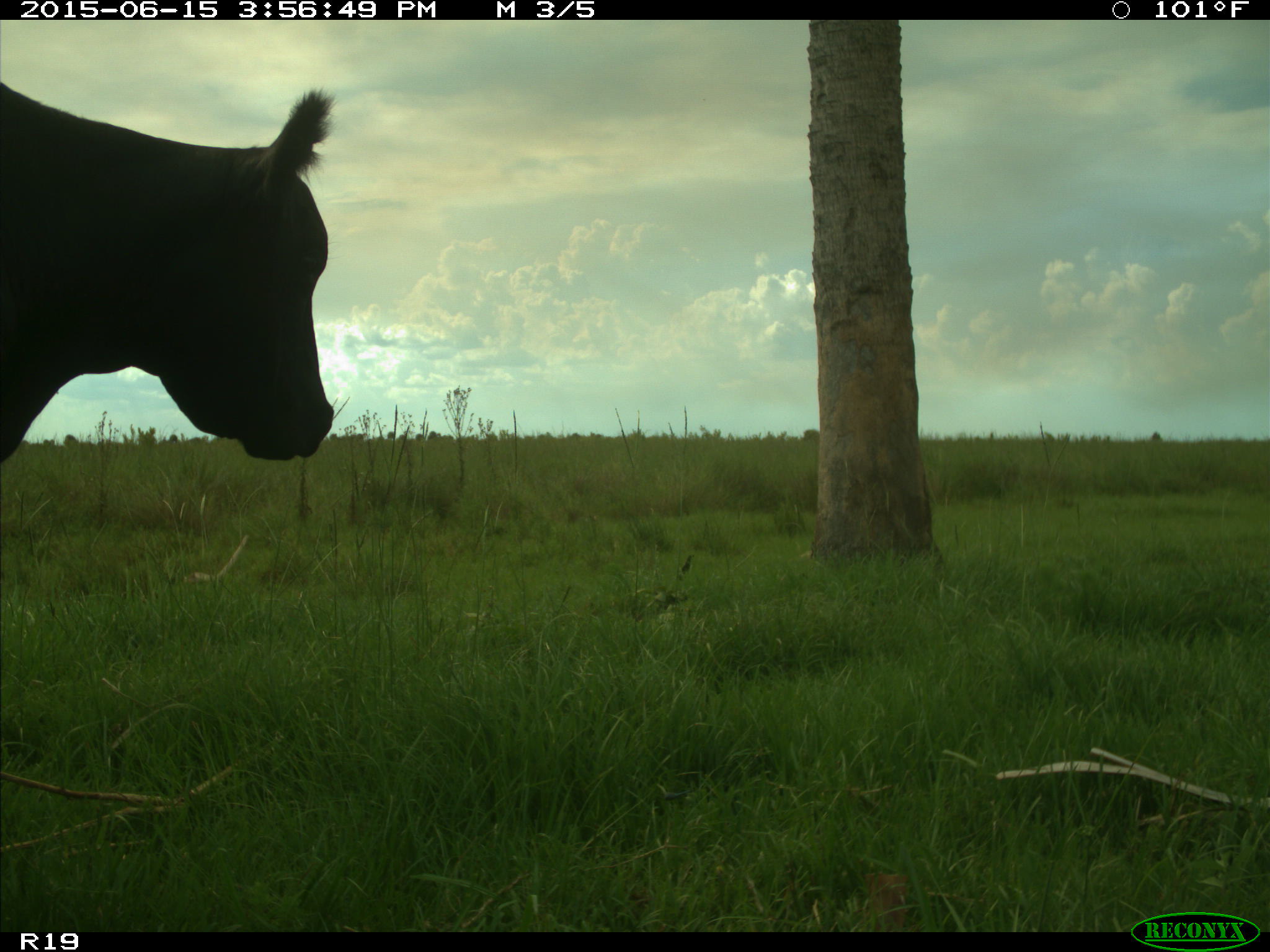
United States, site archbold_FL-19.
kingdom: Animalia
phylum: Chordata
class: Mammalia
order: Artiodactyla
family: Bovidae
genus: Bos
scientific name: Bos taurus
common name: domestic cow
Bos taurus (domestic cow).